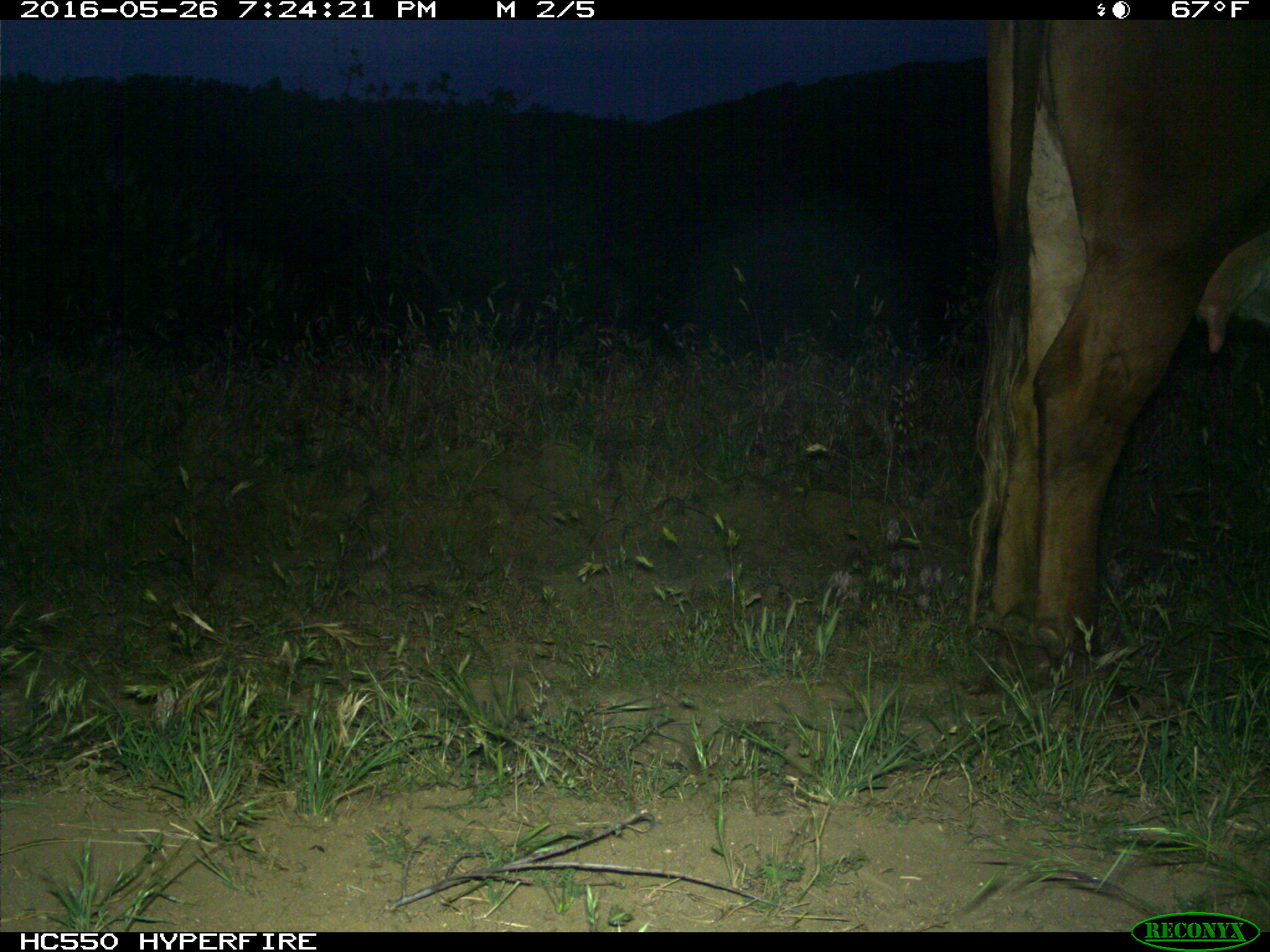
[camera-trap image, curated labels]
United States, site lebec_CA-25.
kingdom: Animalia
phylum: Chordata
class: Mammalia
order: Artiodactyla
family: Bovidae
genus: Bos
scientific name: Bos taurus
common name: domestic cow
Bos taurus (domestic cow).